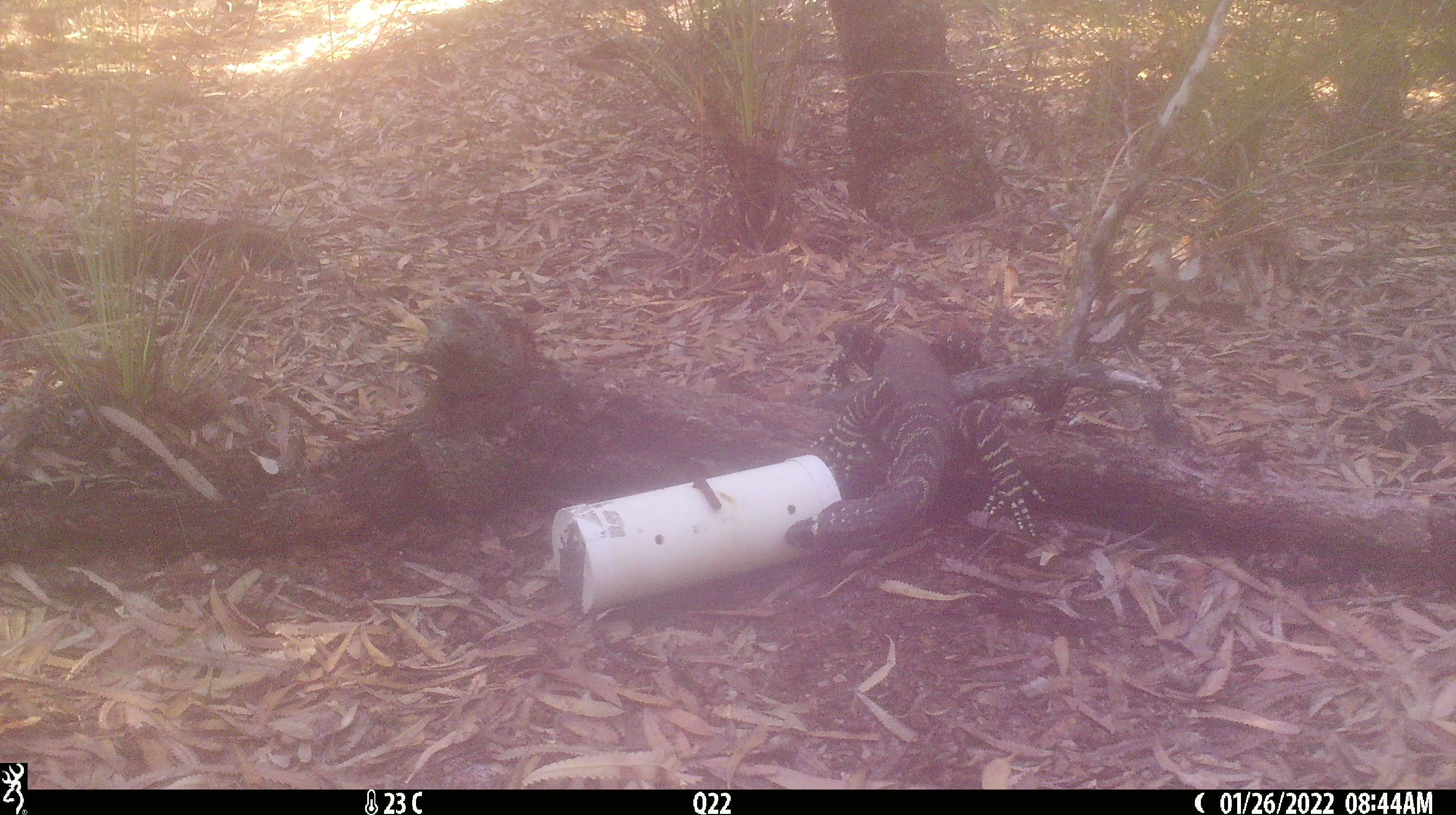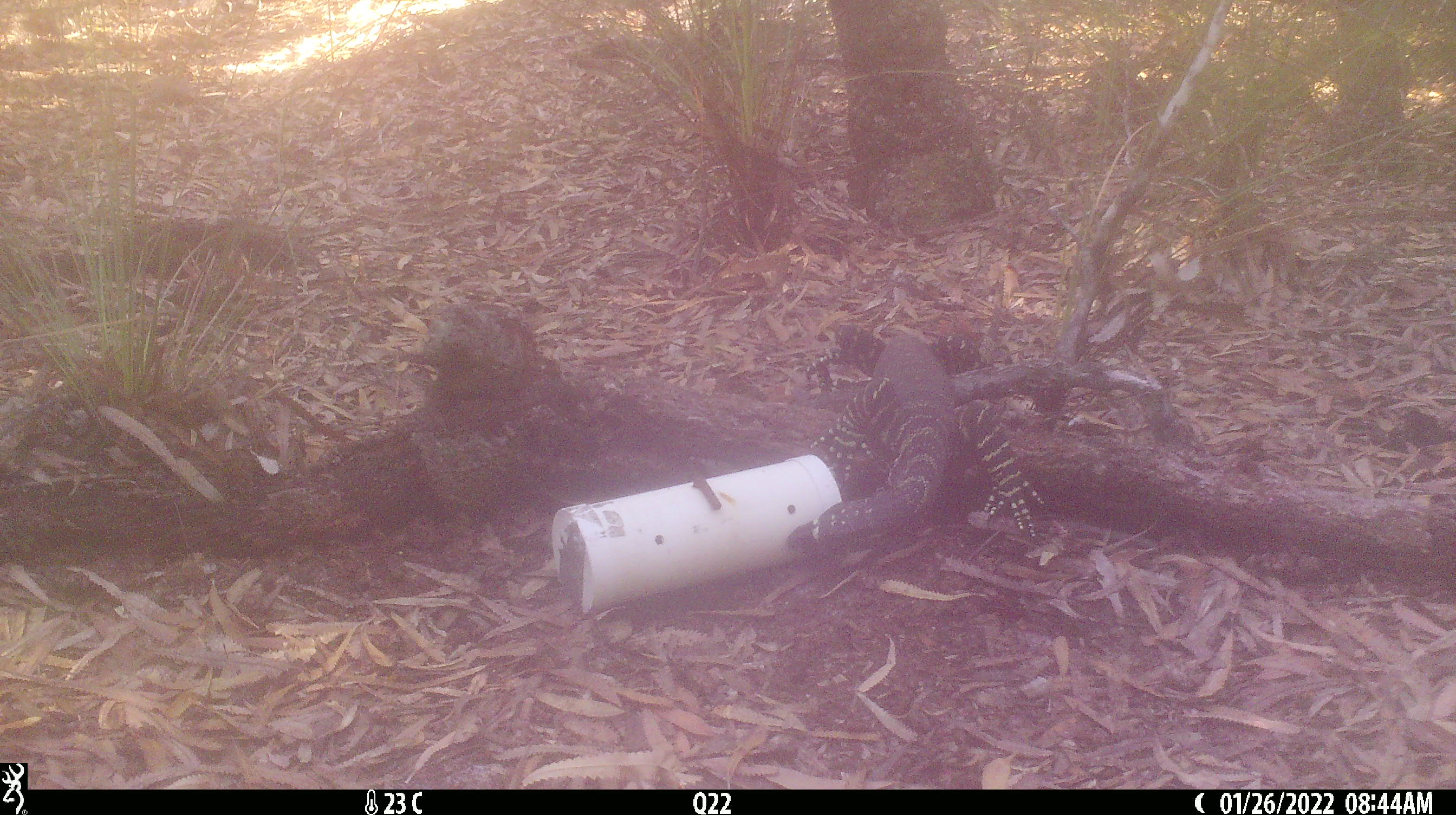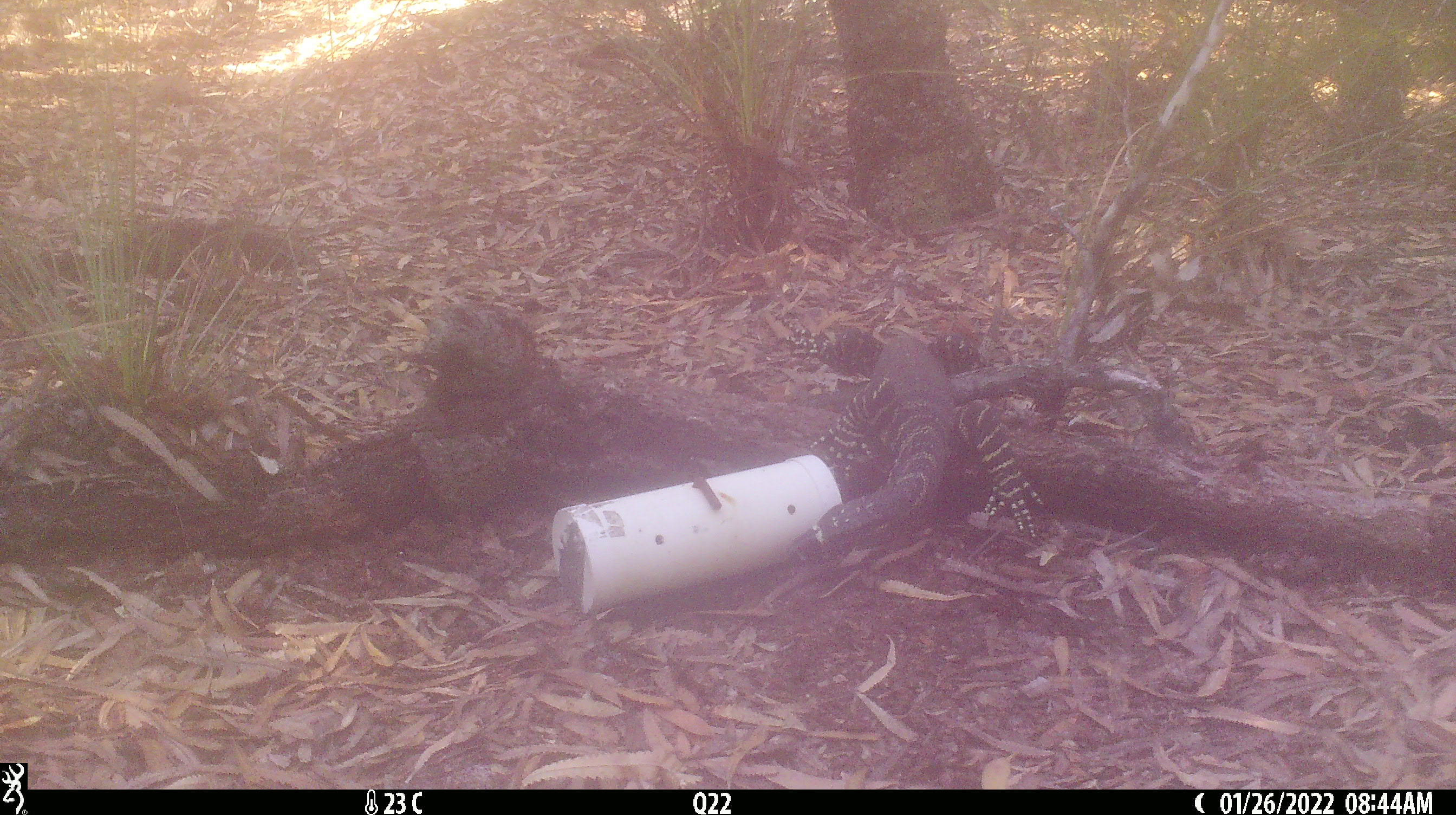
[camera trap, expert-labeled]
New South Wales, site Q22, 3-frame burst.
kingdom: Animalia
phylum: Chordata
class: Reptilia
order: Squamata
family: Varanidae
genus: Varanus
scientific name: Varanus varius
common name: lace monitor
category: goanna